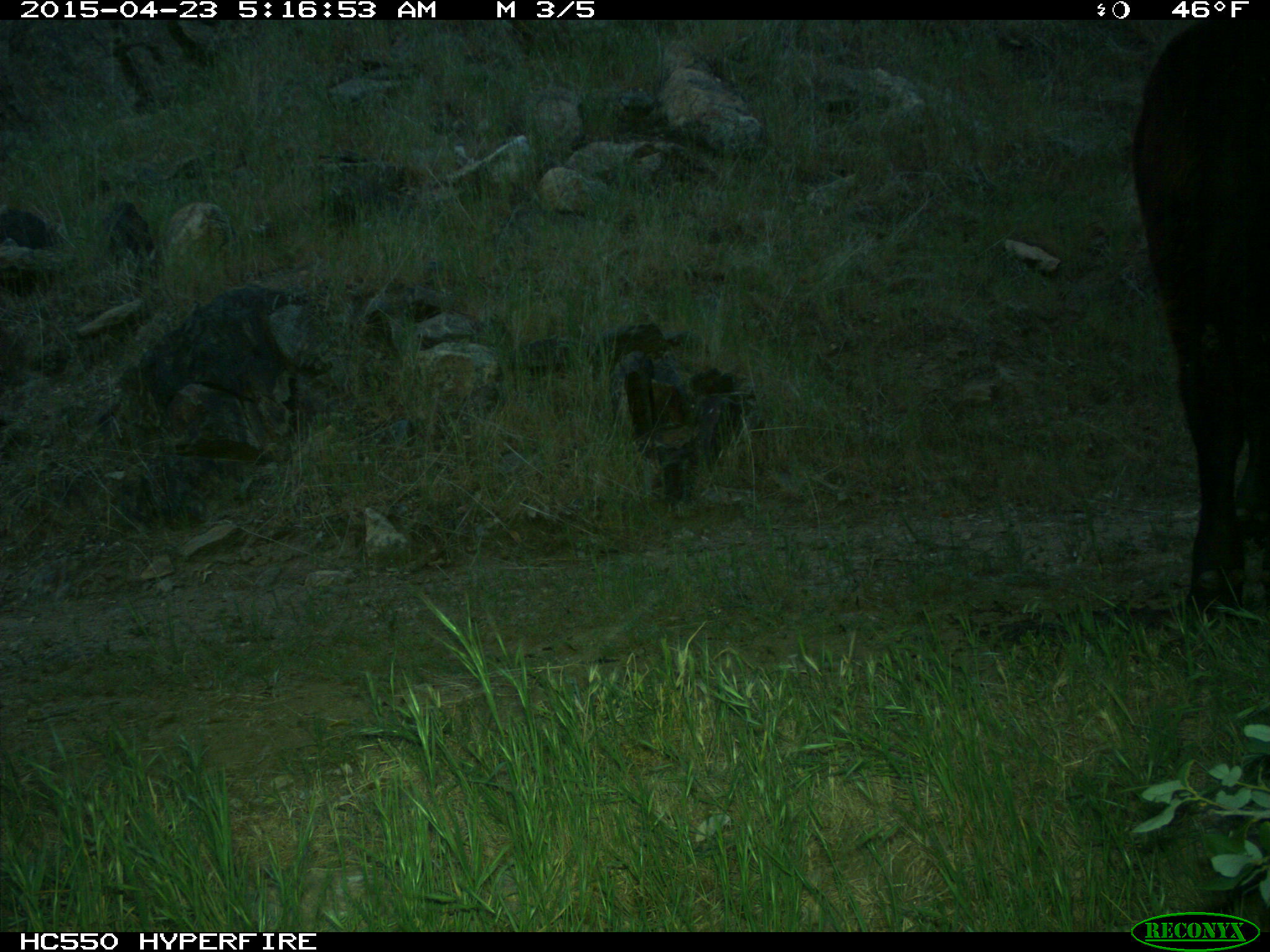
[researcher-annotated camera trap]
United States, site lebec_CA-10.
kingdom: Animalia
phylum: Chordata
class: Mammalia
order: Artiodactyla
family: Bovidae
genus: Bos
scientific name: Bos taurus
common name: domestic cow